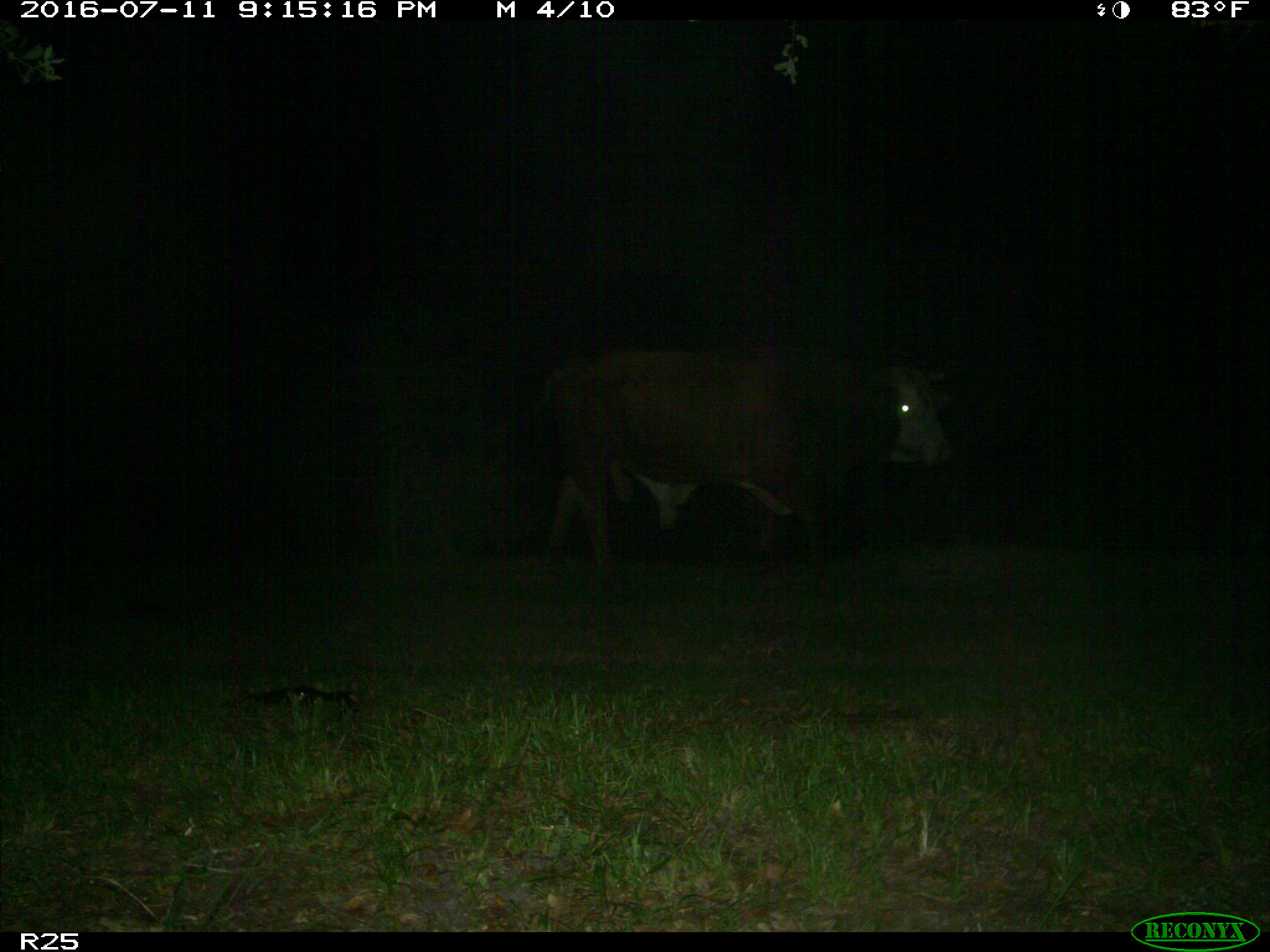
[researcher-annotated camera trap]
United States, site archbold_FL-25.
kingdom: Animalia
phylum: Chordata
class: Mammalia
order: Artiodactyla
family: Bovidae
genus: Bos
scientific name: Bos taurus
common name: domestic cow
Bos taurus (domestic cow).